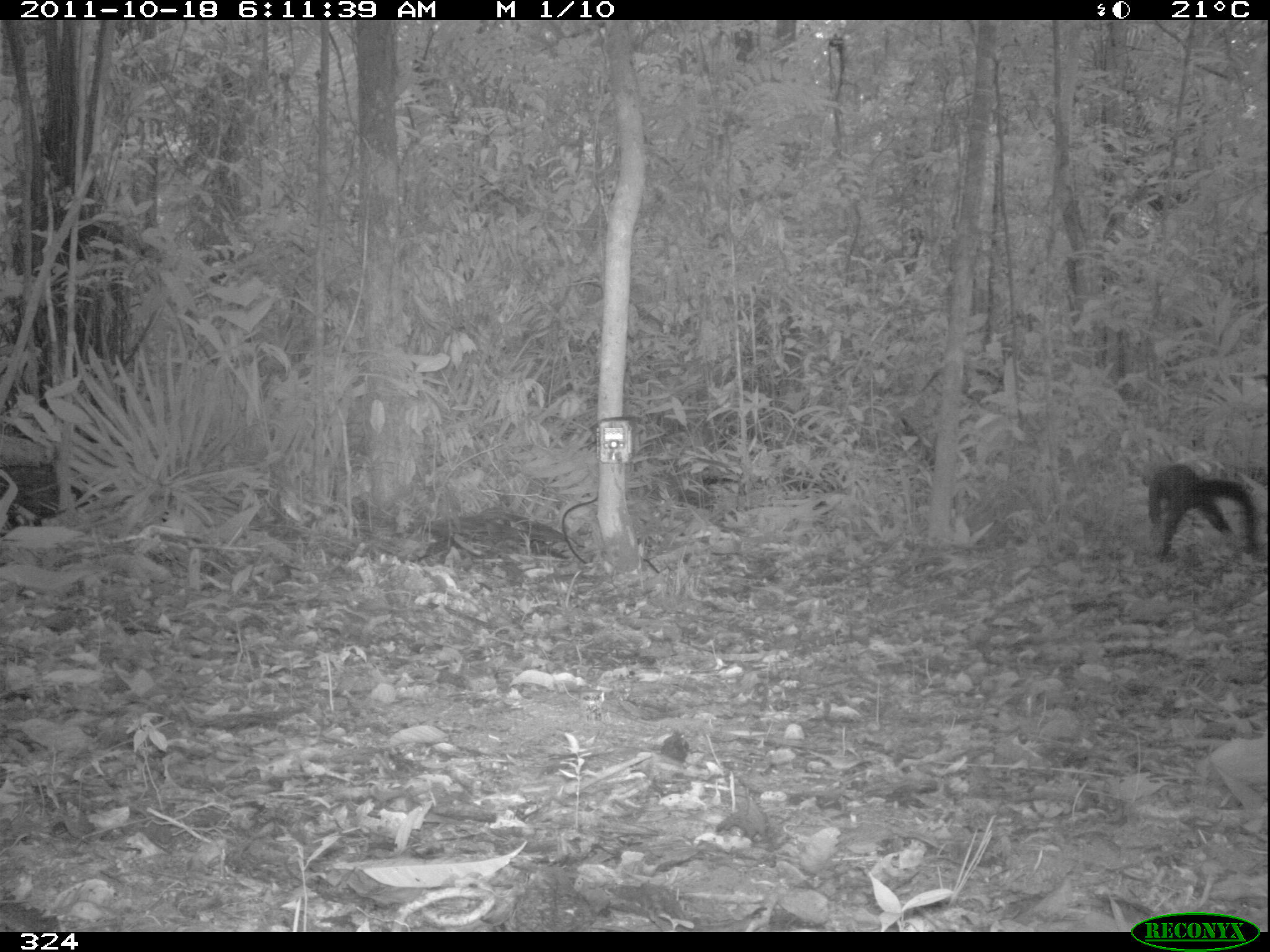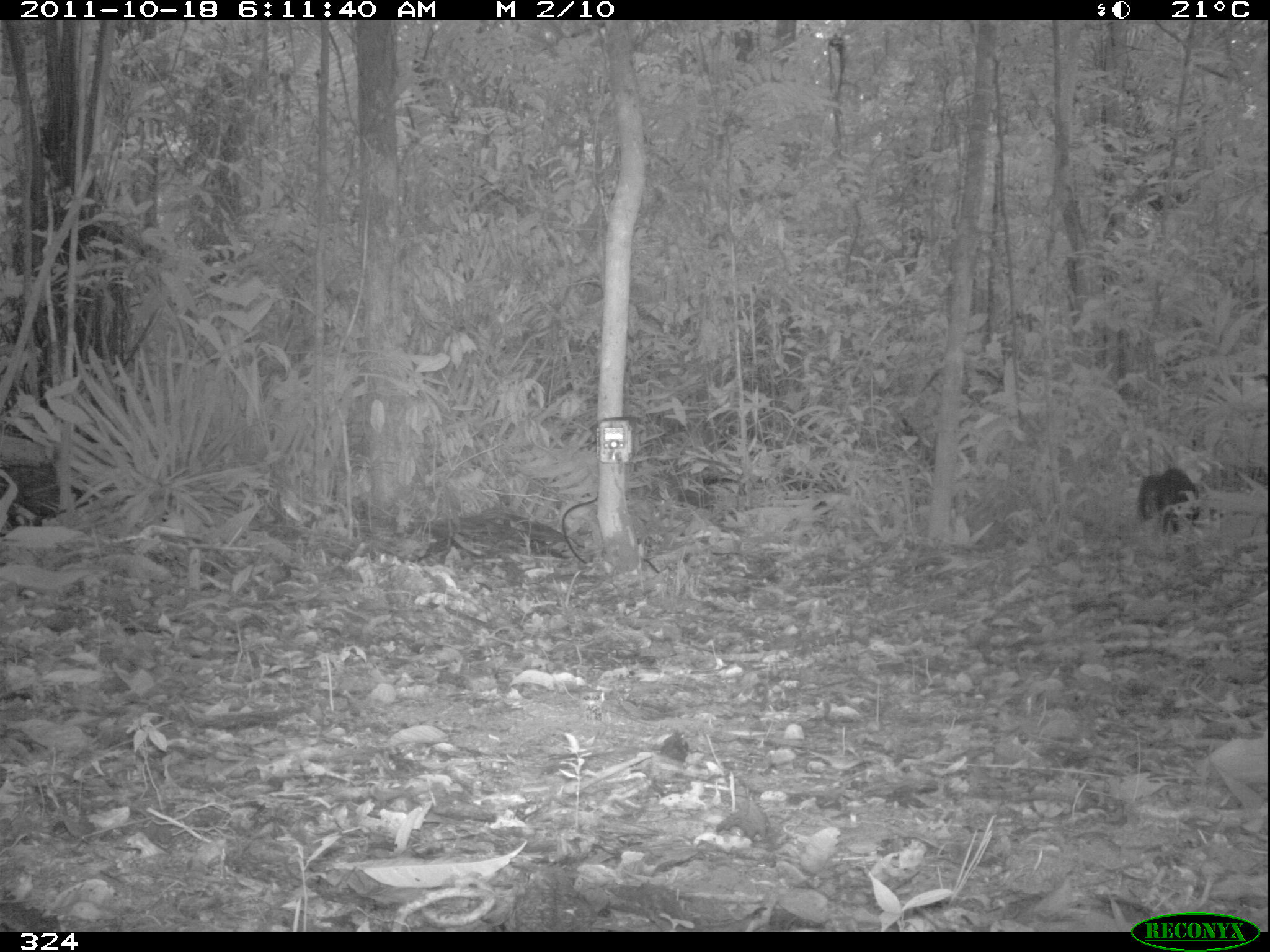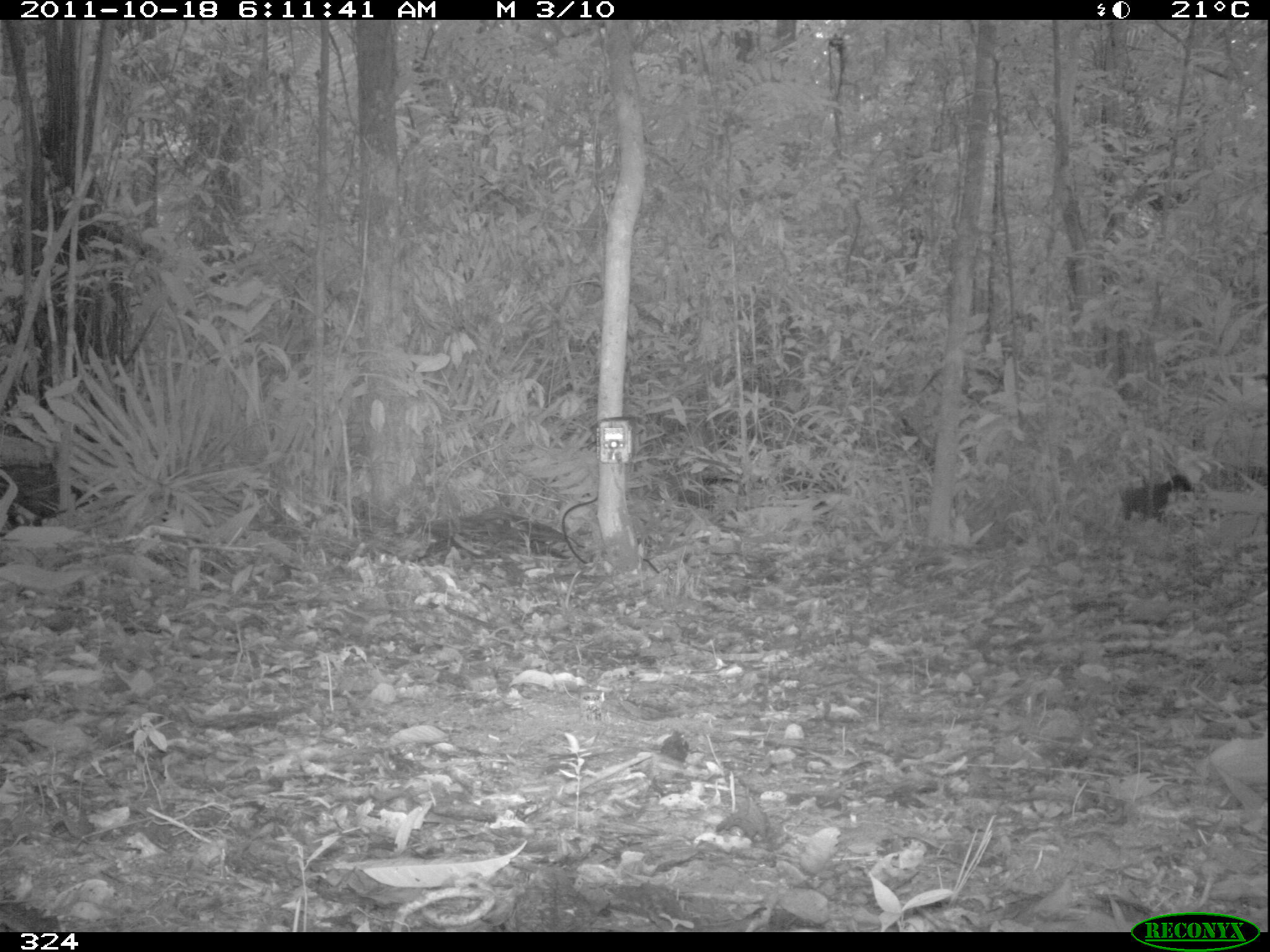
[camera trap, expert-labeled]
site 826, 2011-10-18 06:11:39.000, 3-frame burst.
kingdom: Animalia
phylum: Chordata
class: Mammalia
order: Carnivora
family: Mustelidae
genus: Eira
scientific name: Eira barbara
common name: tayra